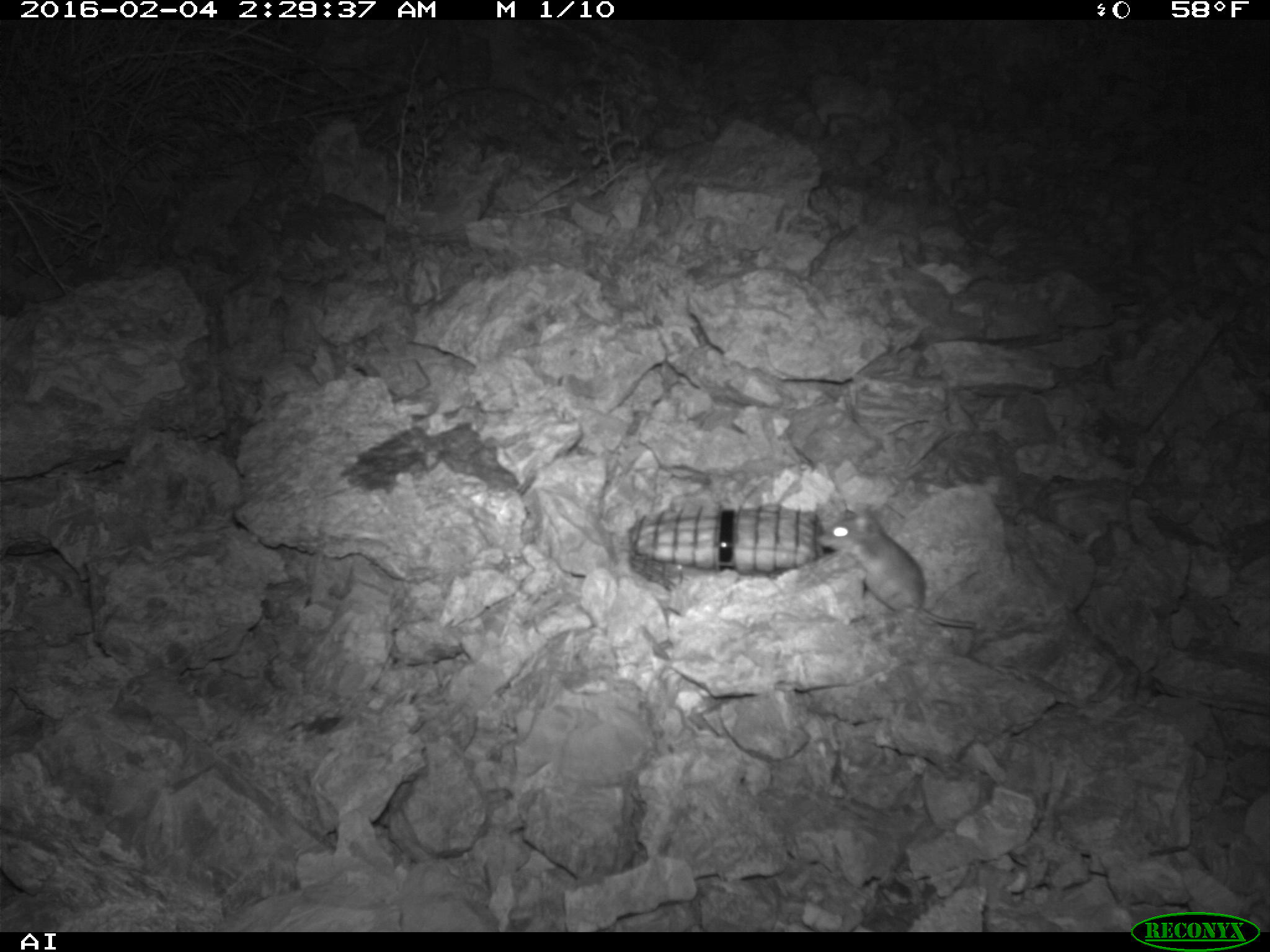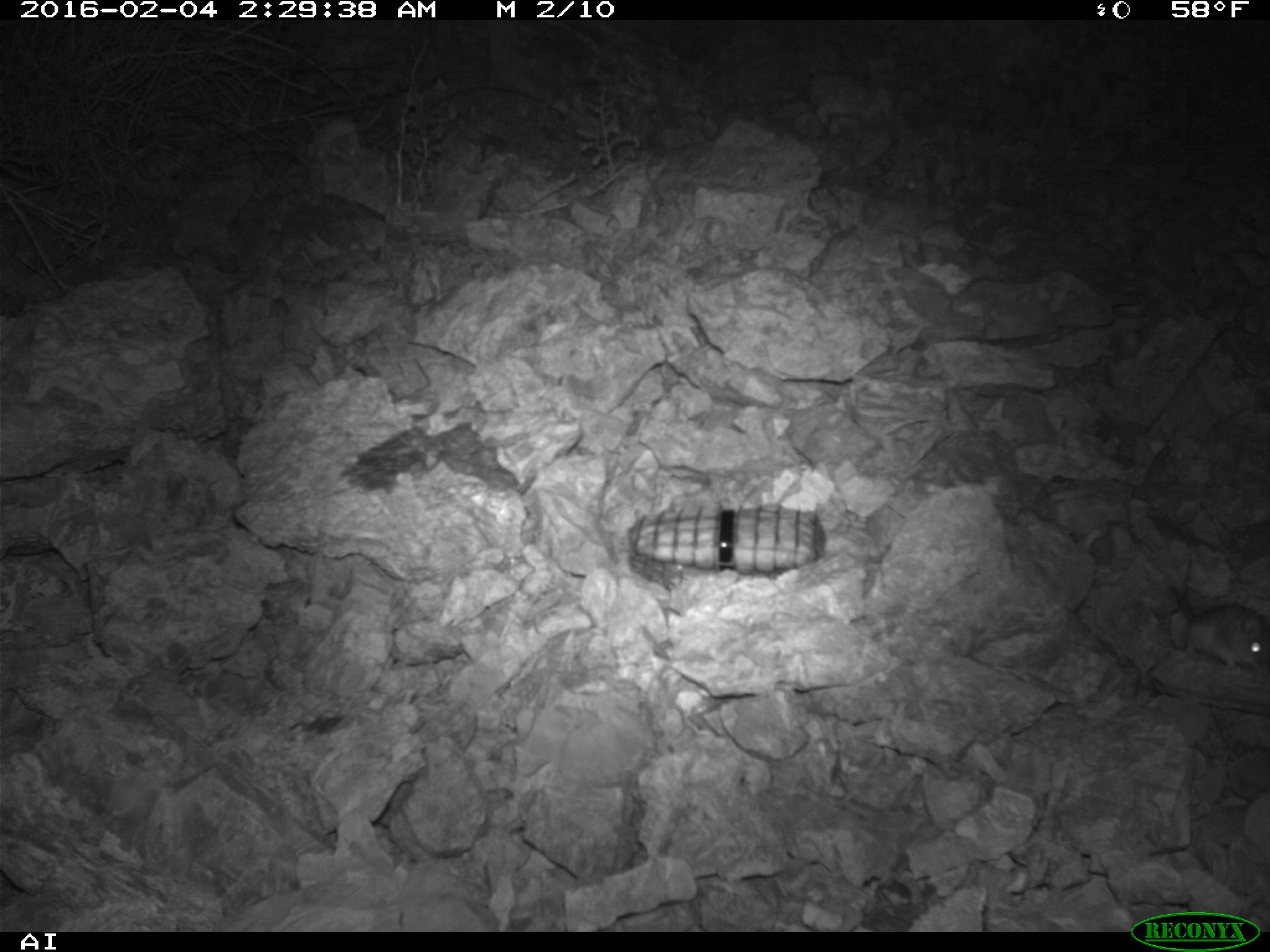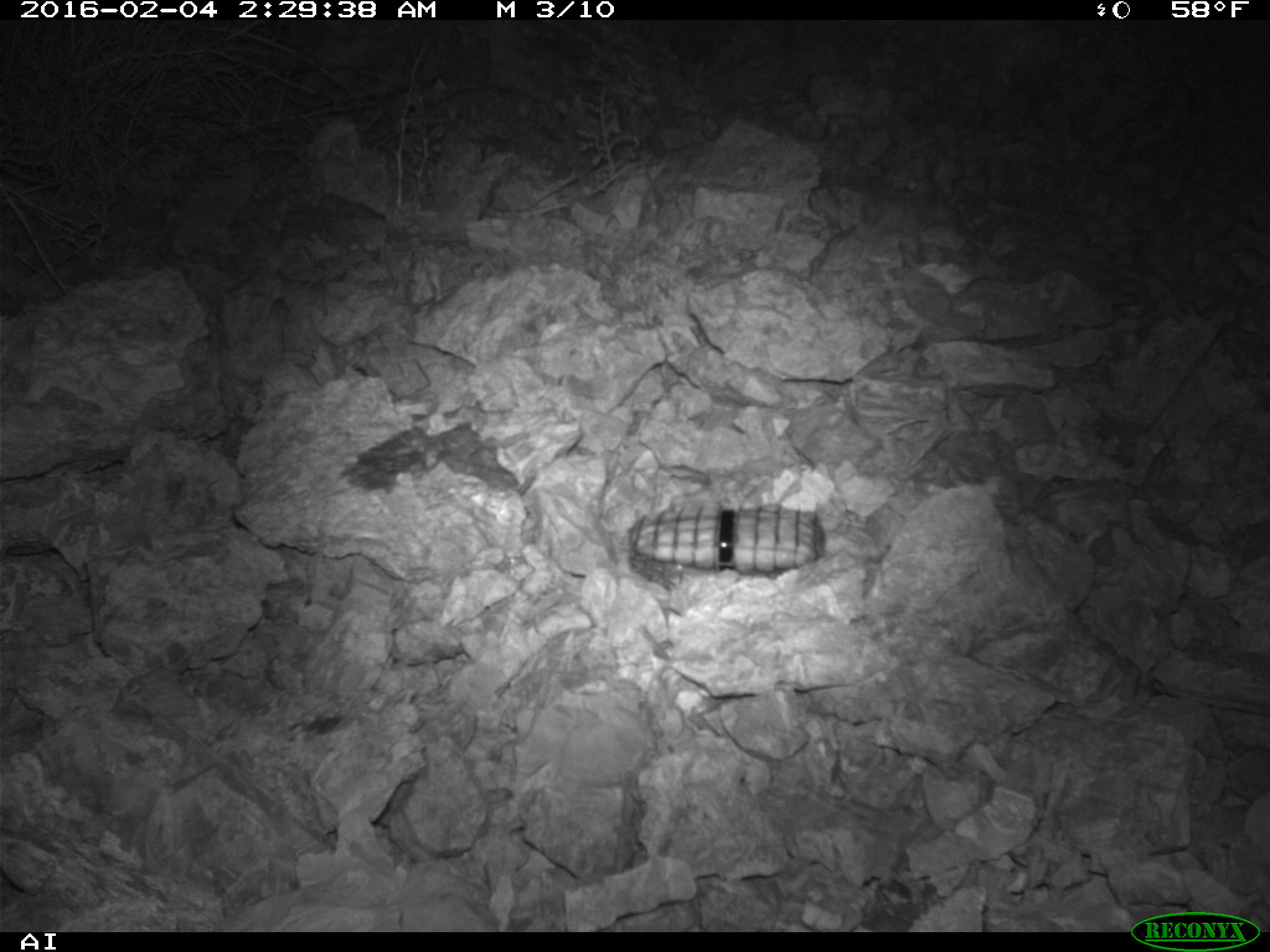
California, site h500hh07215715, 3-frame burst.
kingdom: Animalia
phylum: Chordata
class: Mammalia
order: Rodentia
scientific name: Rodentia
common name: rodent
Rodent (Rodentia).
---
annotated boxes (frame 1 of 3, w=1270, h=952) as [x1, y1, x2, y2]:
rodent: [815, 505, 977, 627]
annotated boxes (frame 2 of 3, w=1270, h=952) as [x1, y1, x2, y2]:
rodent: [1142, 549, 1269, 670]